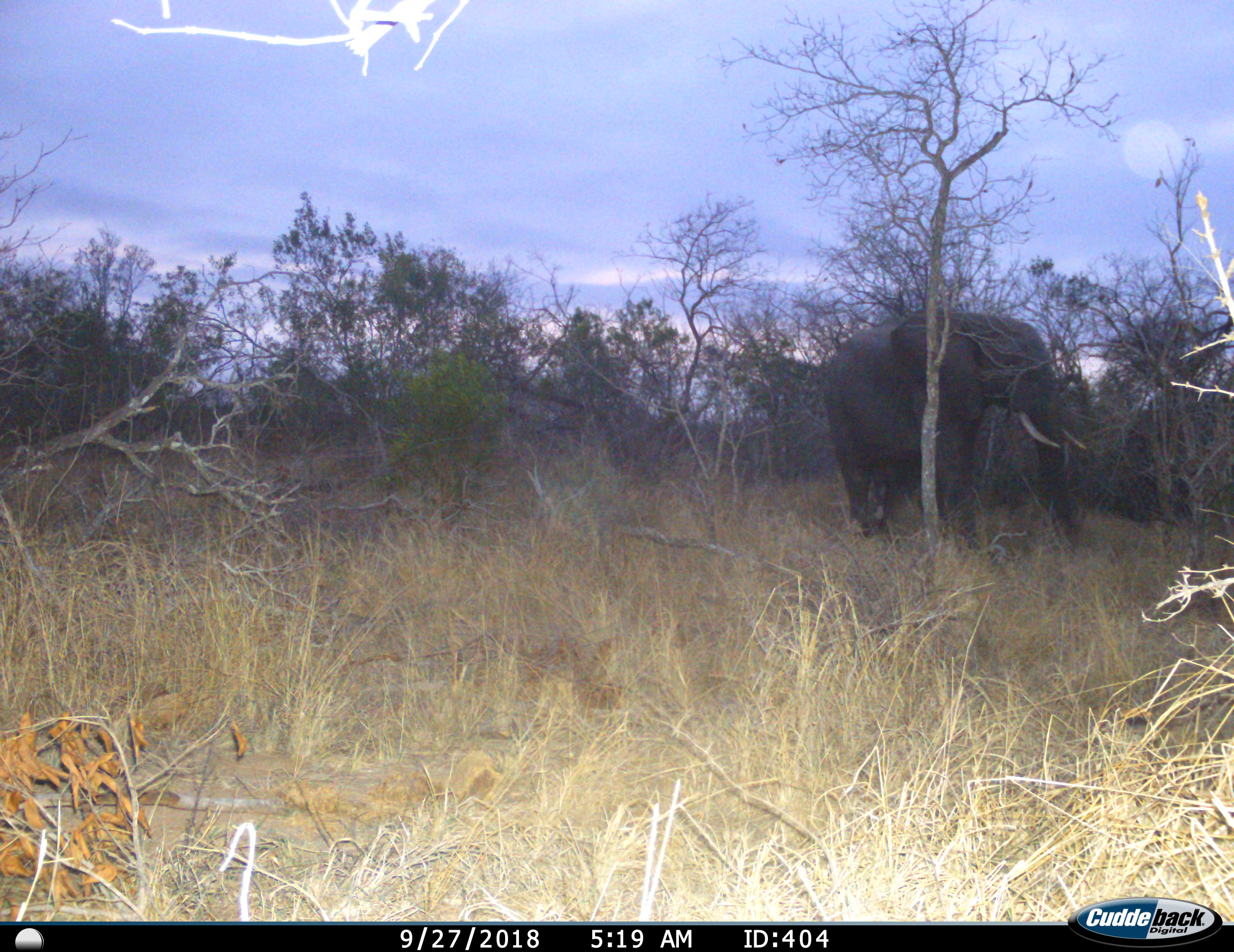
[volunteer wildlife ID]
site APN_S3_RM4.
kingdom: Animalia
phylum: Chordata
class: Mammalia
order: Proboscidea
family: Elephantidae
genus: Loxodonta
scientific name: Loxodonta africana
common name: african bush elephant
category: elephant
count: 1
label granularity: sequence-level